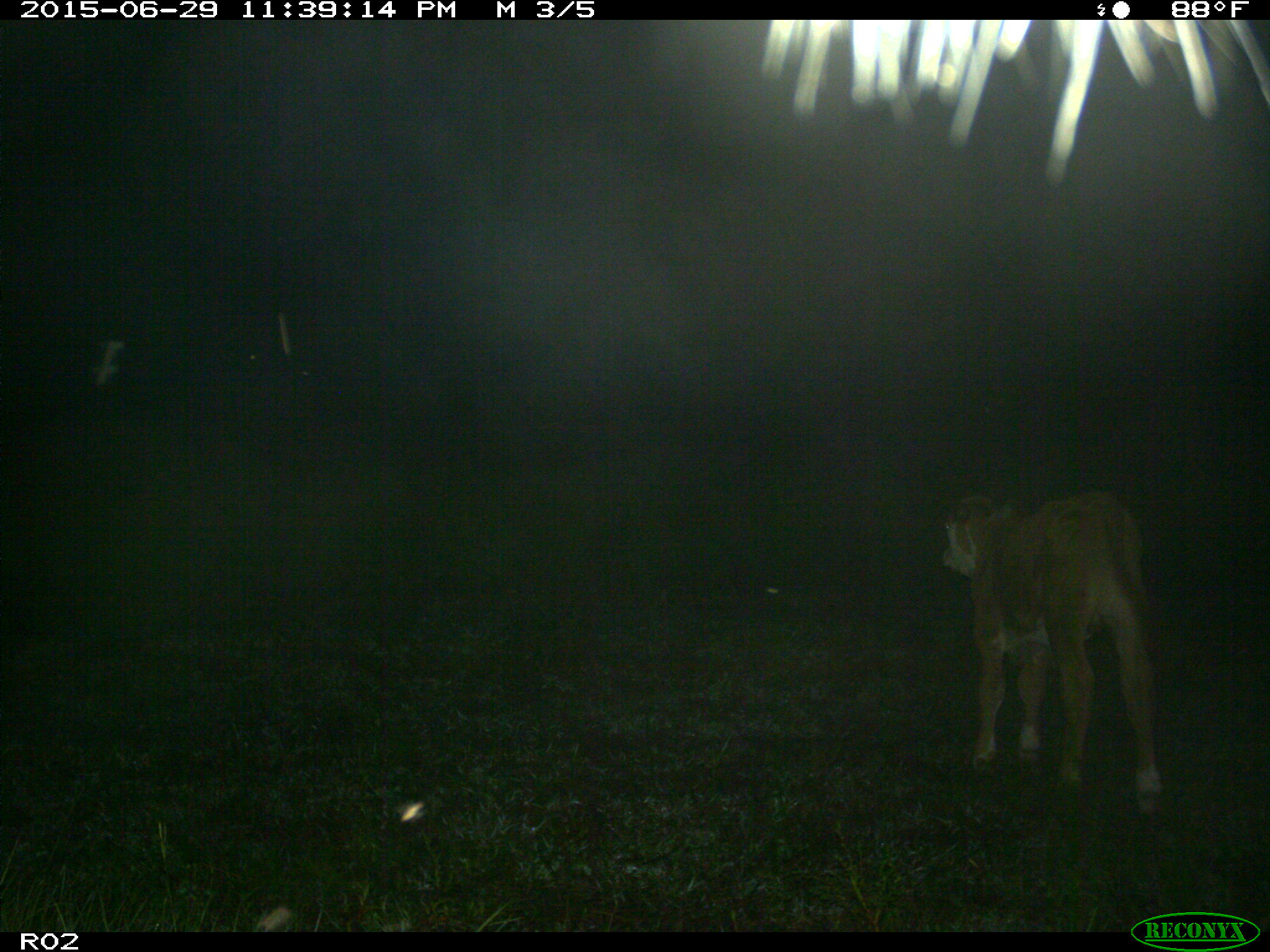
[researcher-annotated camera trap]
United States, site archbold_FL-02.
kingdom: Animalia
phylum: Chordata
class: Mammalia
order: Artiodactyla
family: Bovidae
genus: Bos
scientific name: Bos taurus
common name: domestic cow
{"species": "Bos taurus (domestic cow)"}